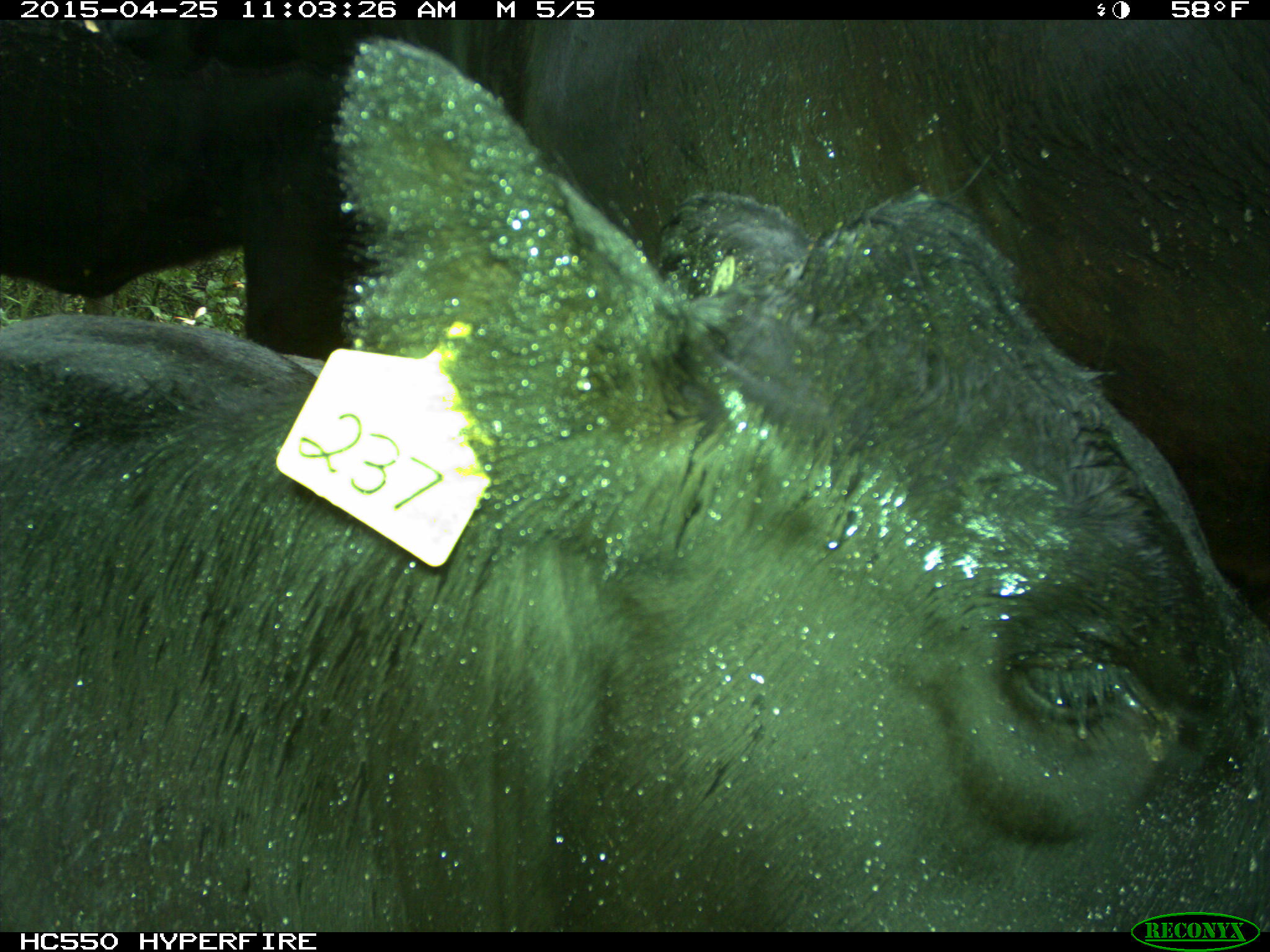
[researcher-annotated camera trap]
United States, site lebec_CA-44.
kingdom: Animalia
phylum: Chordata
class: Mammalia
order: Artiodactyla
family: Suidae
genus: Sus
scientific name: Sus scrofa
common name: wild boar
Sus scrofa (wild boar).